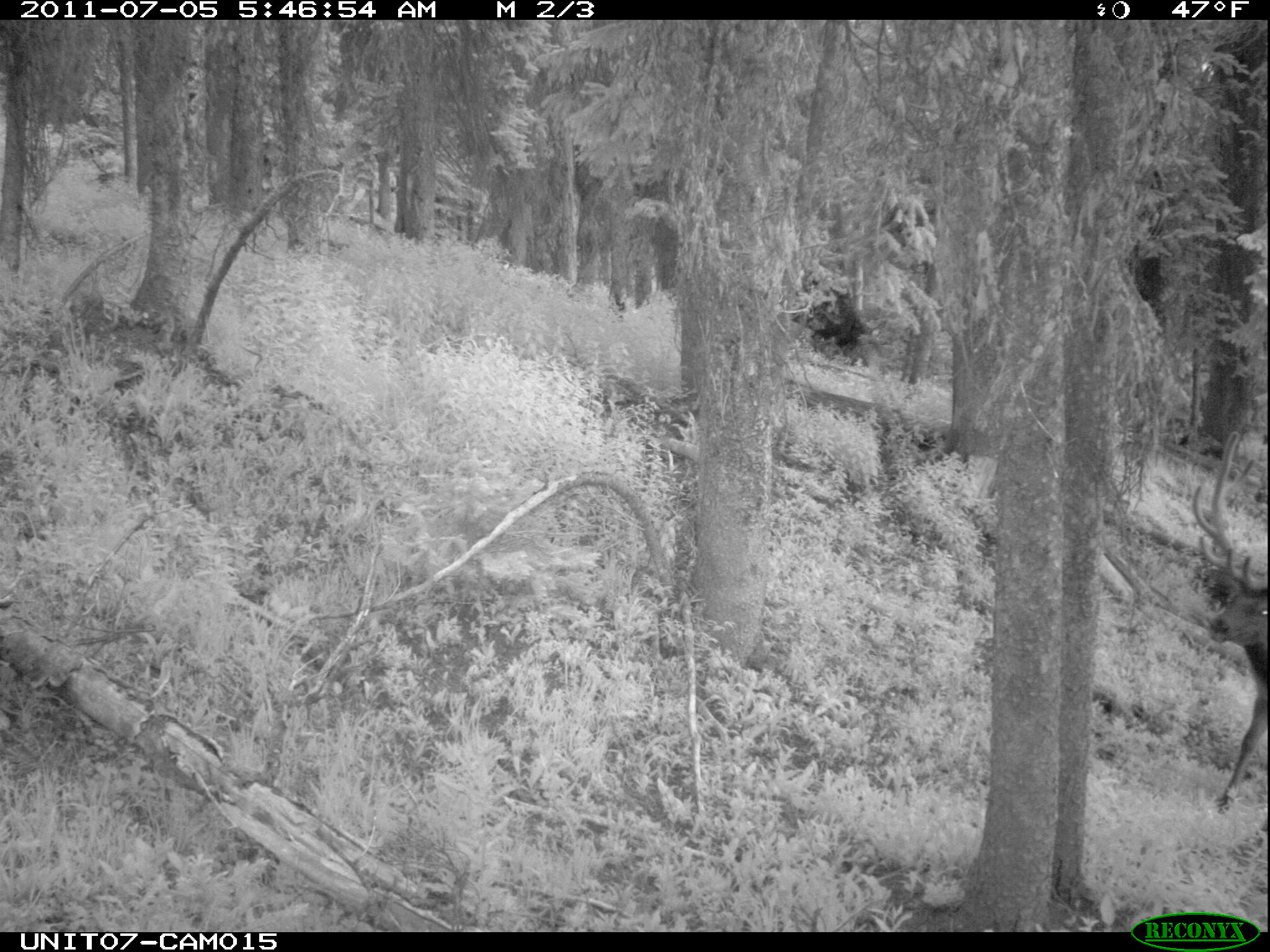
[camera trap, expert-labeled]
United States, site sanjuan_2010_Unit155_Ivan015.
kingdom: Animalia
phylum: Chordata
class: Mammalia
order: Artiodactyla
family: Cervidae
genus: Cervus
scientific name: Cervus elaphus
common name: red deer